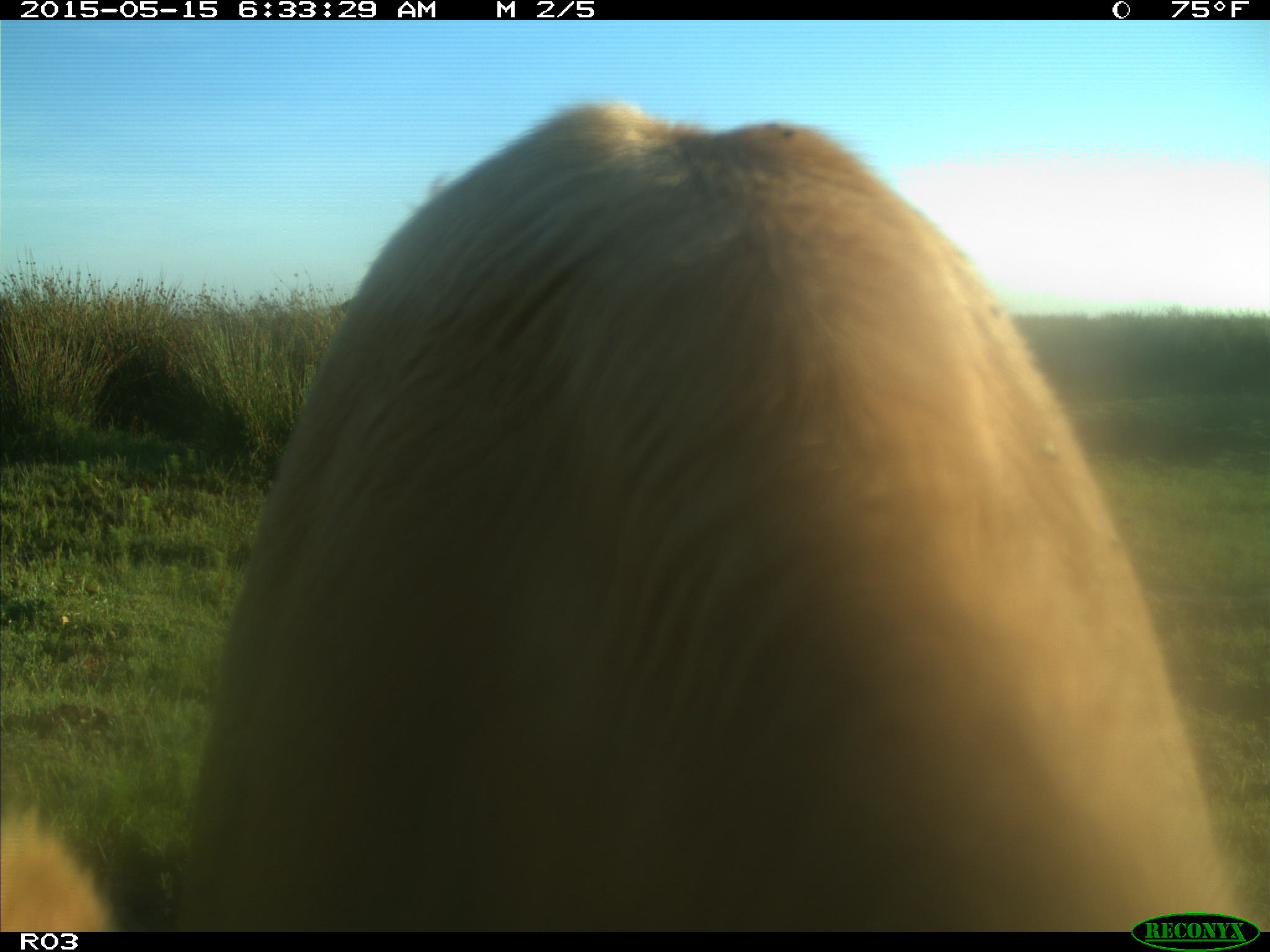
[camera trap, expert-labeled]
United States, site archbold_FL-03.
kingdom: Animalia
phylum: Chordata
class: Mammalia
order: Artiodactyla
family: Bovidae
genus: Bos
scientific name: Bos taurus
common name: domestic cow